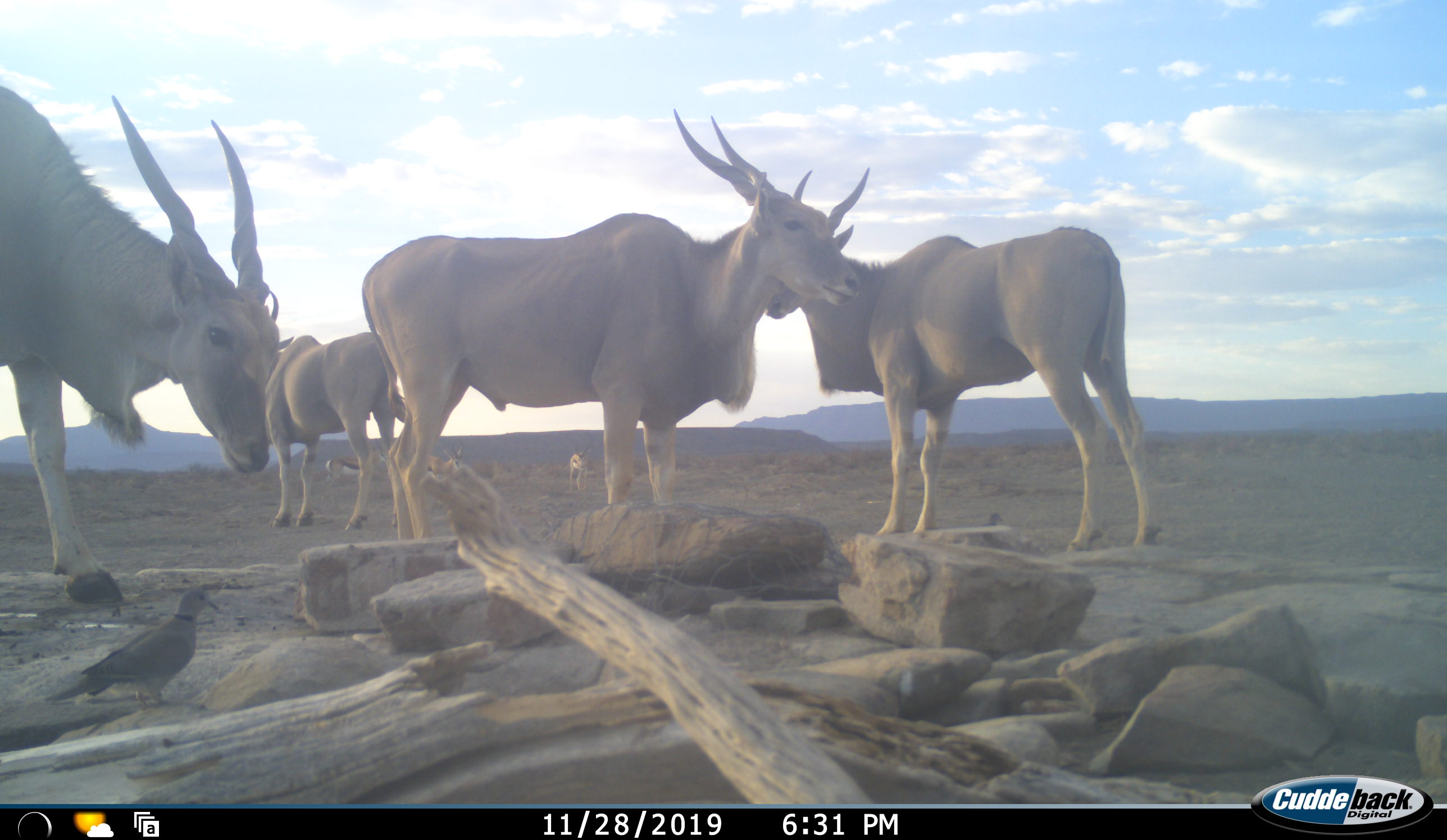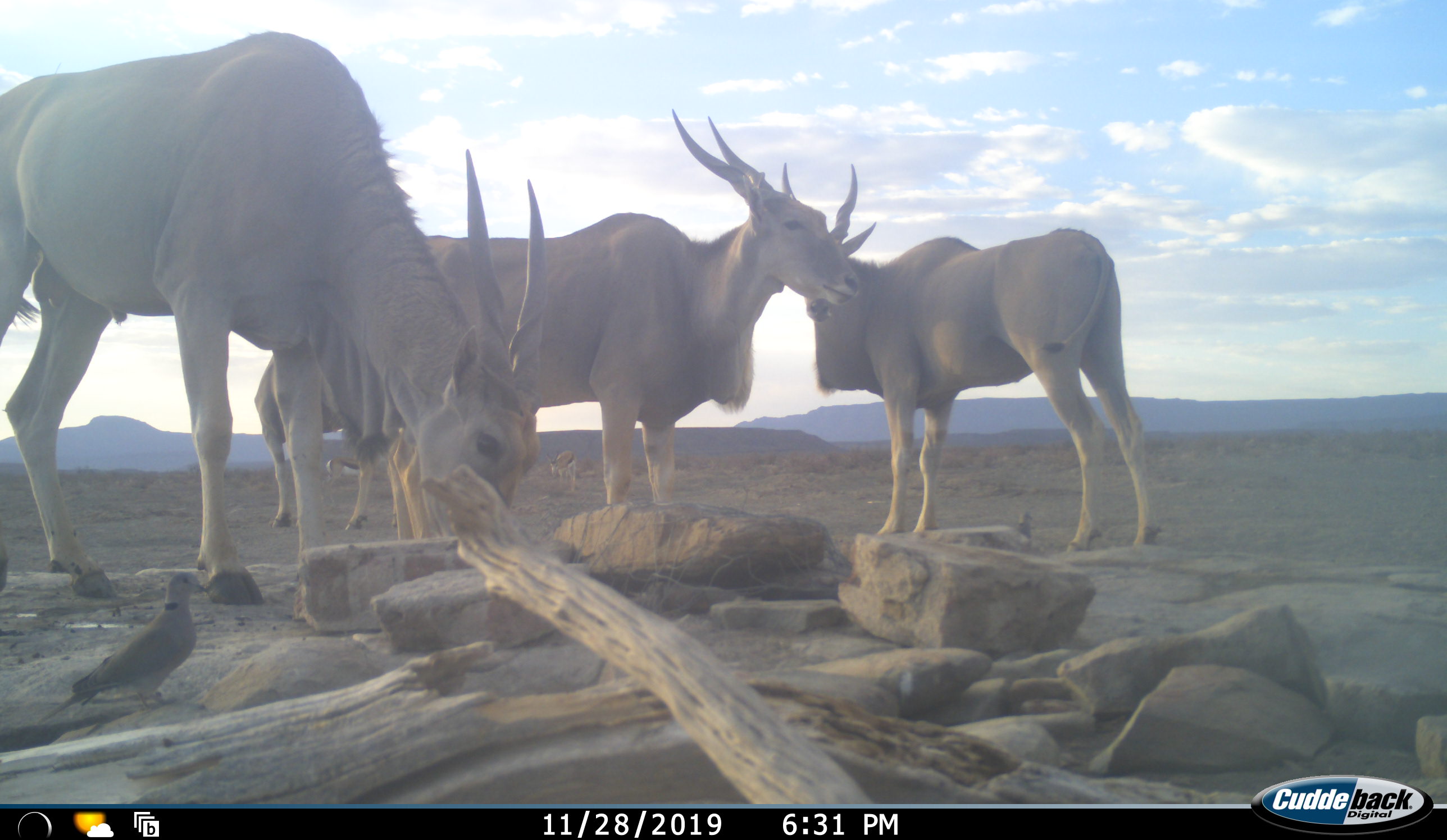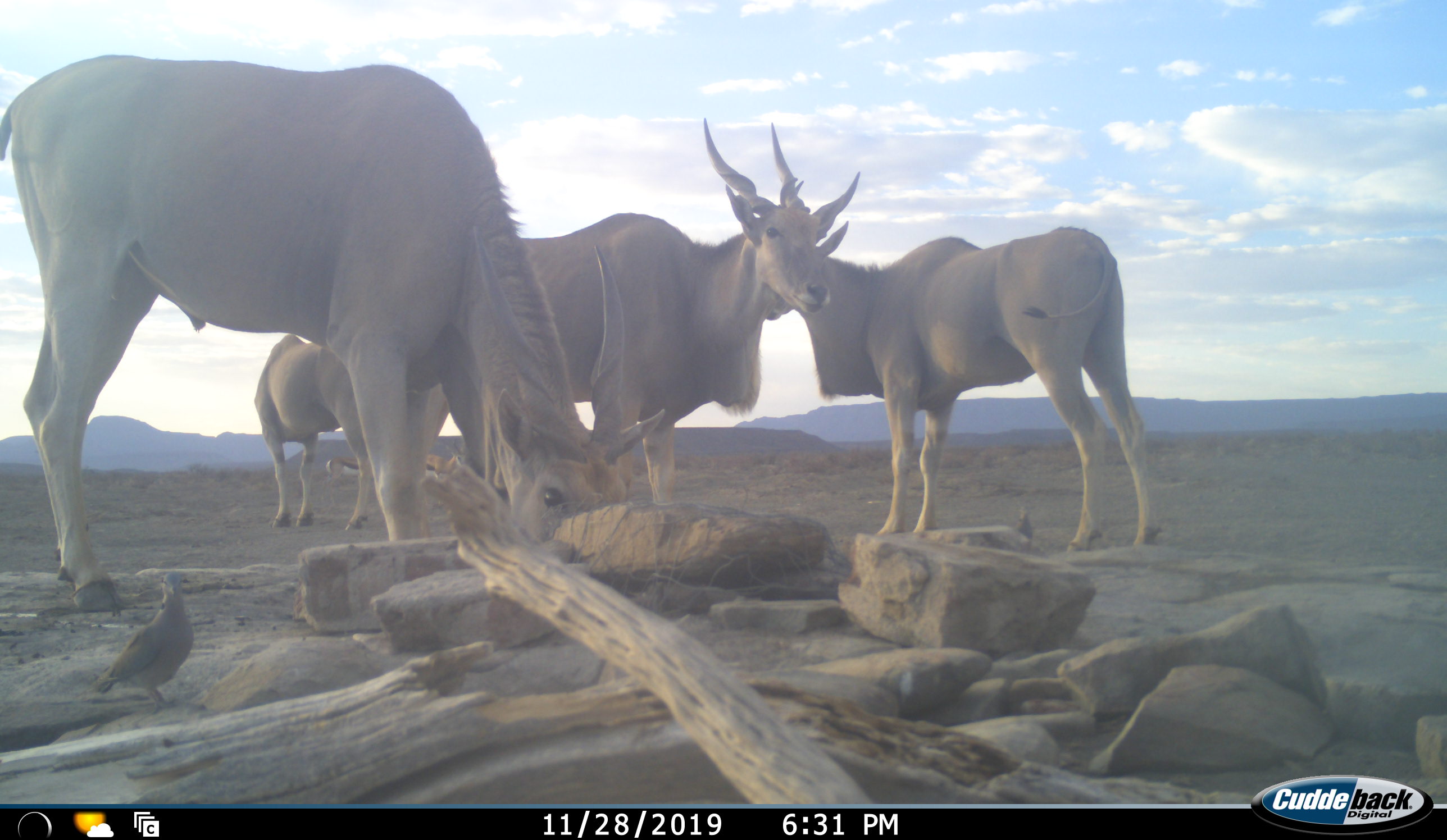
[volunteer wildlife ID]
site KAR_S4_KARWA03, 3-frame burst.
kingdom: Animalia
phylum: Chordata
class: Mammalia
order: Artiodactyla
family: Bovidae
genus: Tragelaphus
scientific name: Tragelaphus oryx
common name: eland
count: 4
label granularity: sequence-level